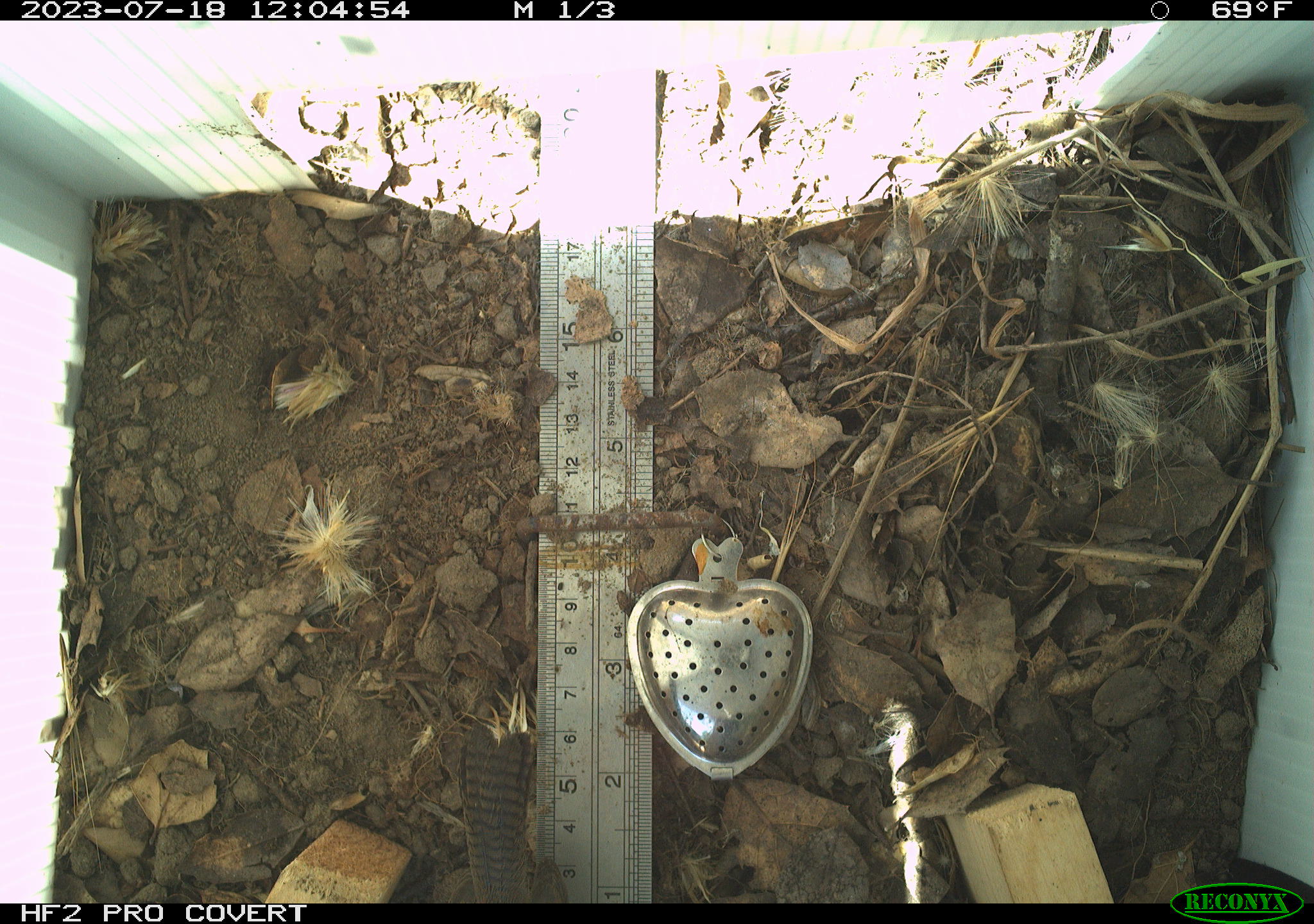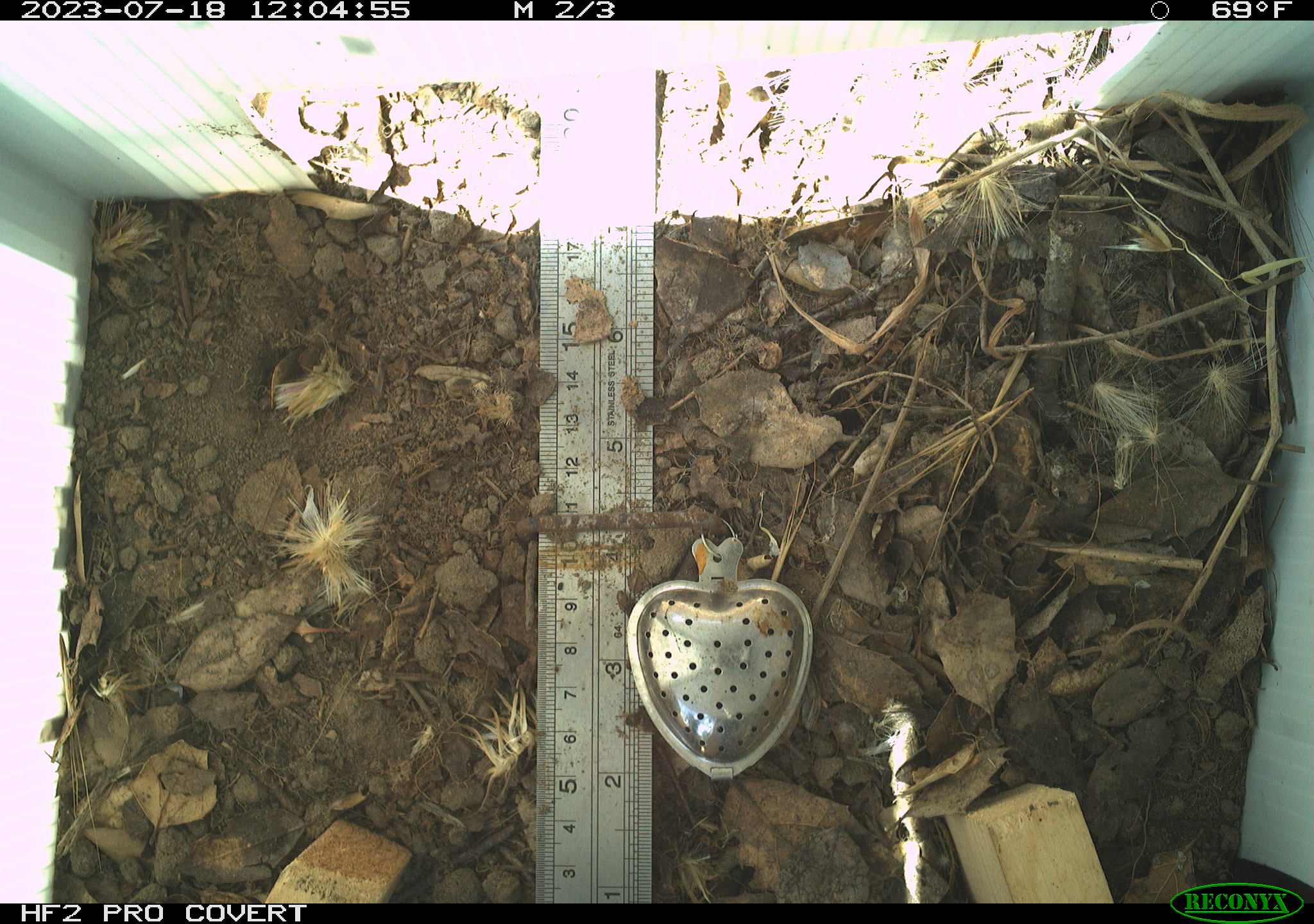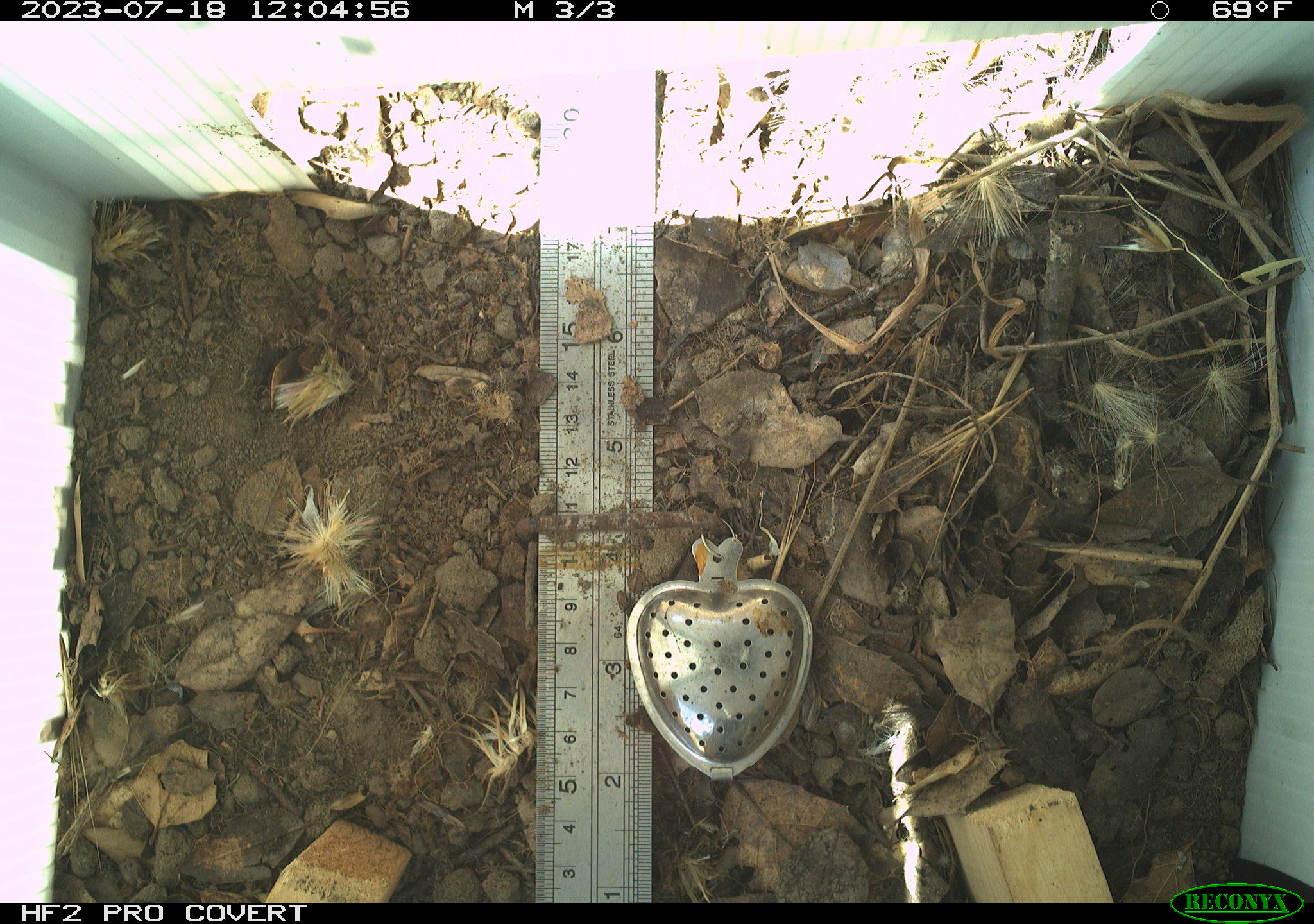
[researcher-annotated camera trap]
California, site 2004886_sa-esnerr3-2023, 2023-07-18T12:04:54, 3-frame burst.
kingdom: Animalia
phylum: Chordata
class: Aves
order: Passeriformes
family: Troglodytidae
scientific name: Troglodytidae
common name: wren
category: troglodytidae family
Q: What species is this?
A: Troglodytidae family (wren) (Troglodytidae).